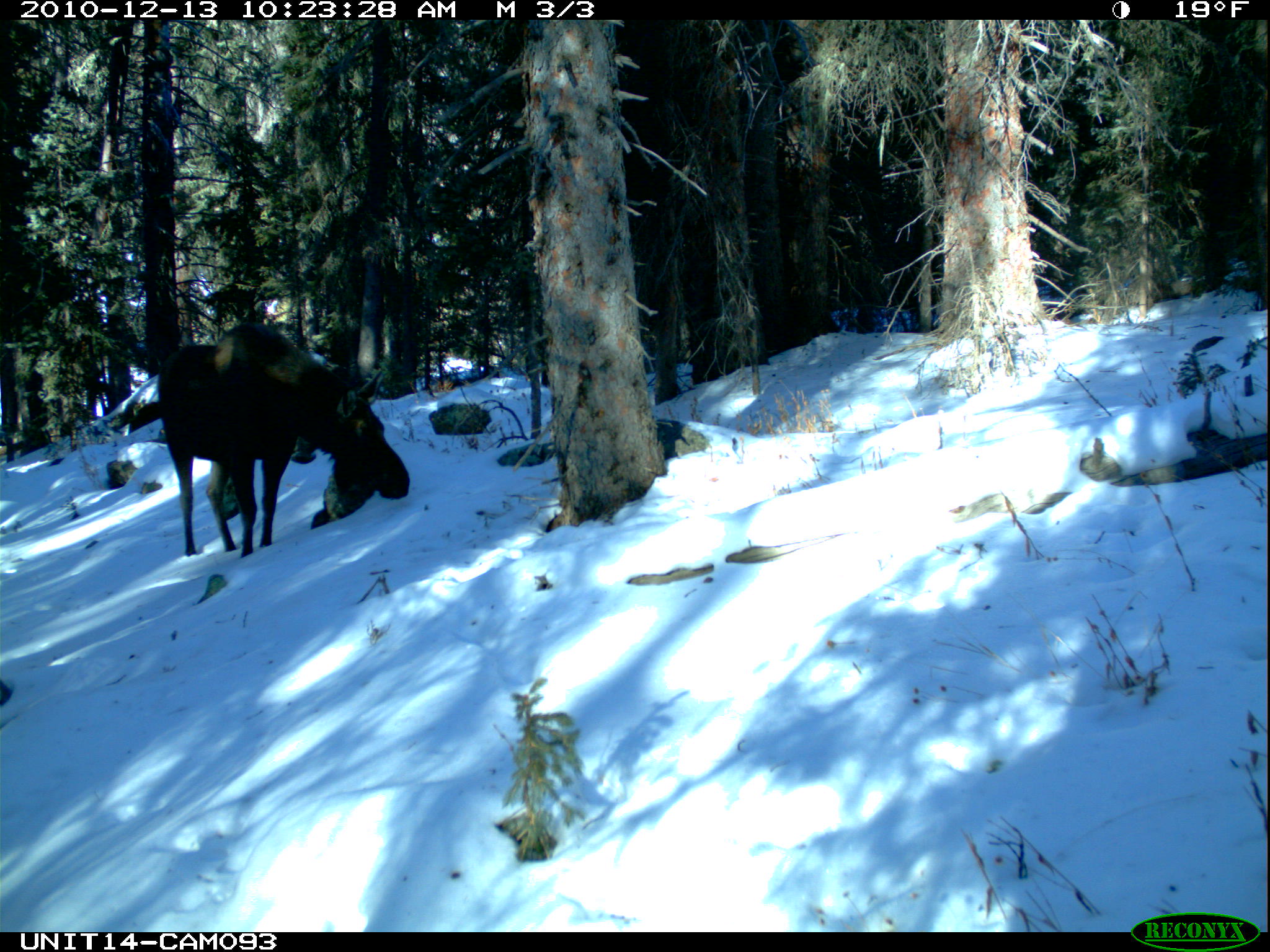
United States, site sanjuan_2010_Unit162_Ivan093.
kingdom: Animalia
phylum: Chordata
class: Mammalia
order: Artiodactyla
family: Cervidae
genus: Alces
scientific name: Alces alces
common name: moose